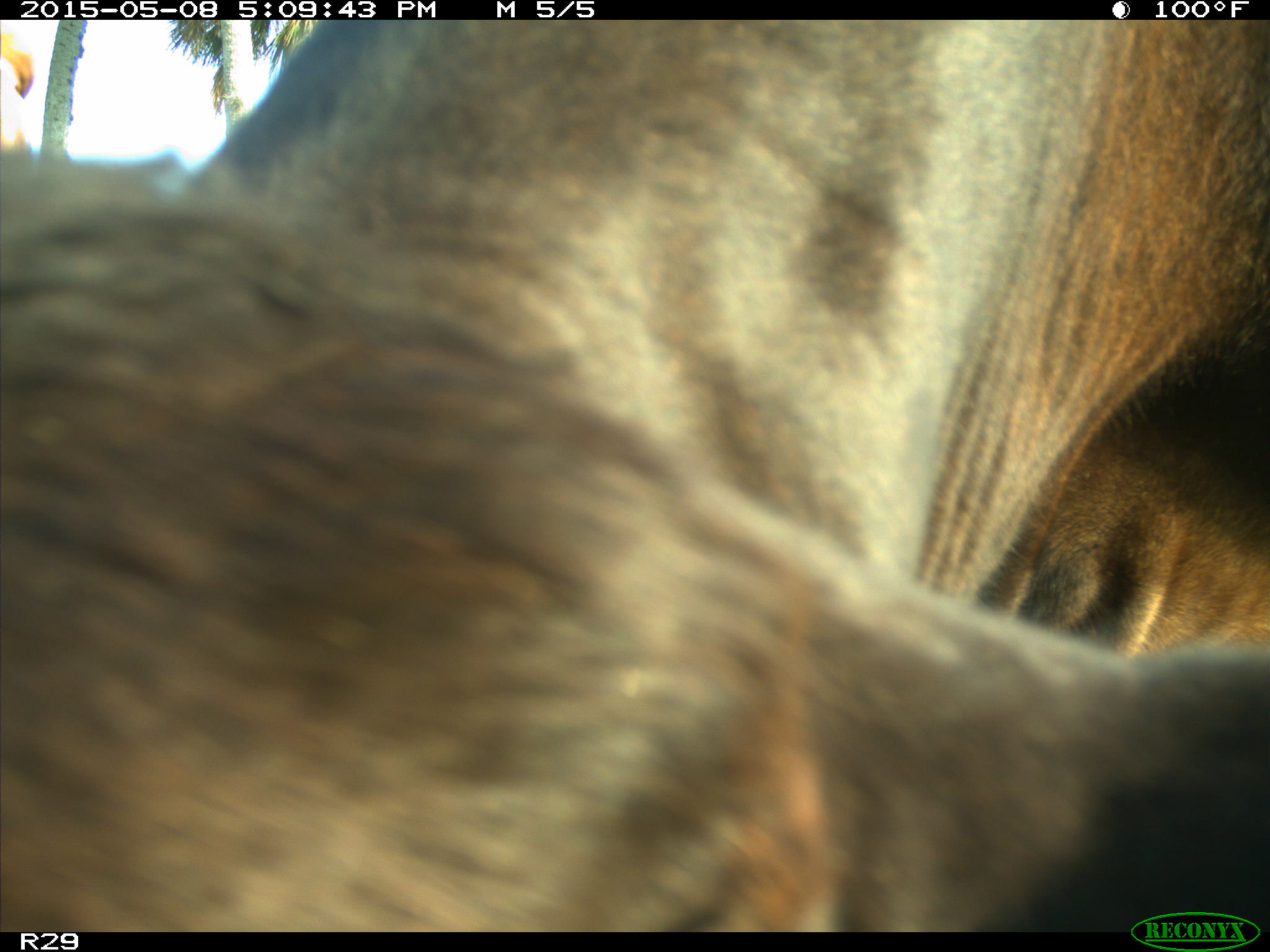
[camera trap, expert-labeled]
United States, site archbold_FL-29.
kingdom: Animalia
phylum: Chordata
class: Mammalia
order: Artiodactyla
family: Bovidae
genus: Bos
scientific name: Bos taurus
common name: domestic cow